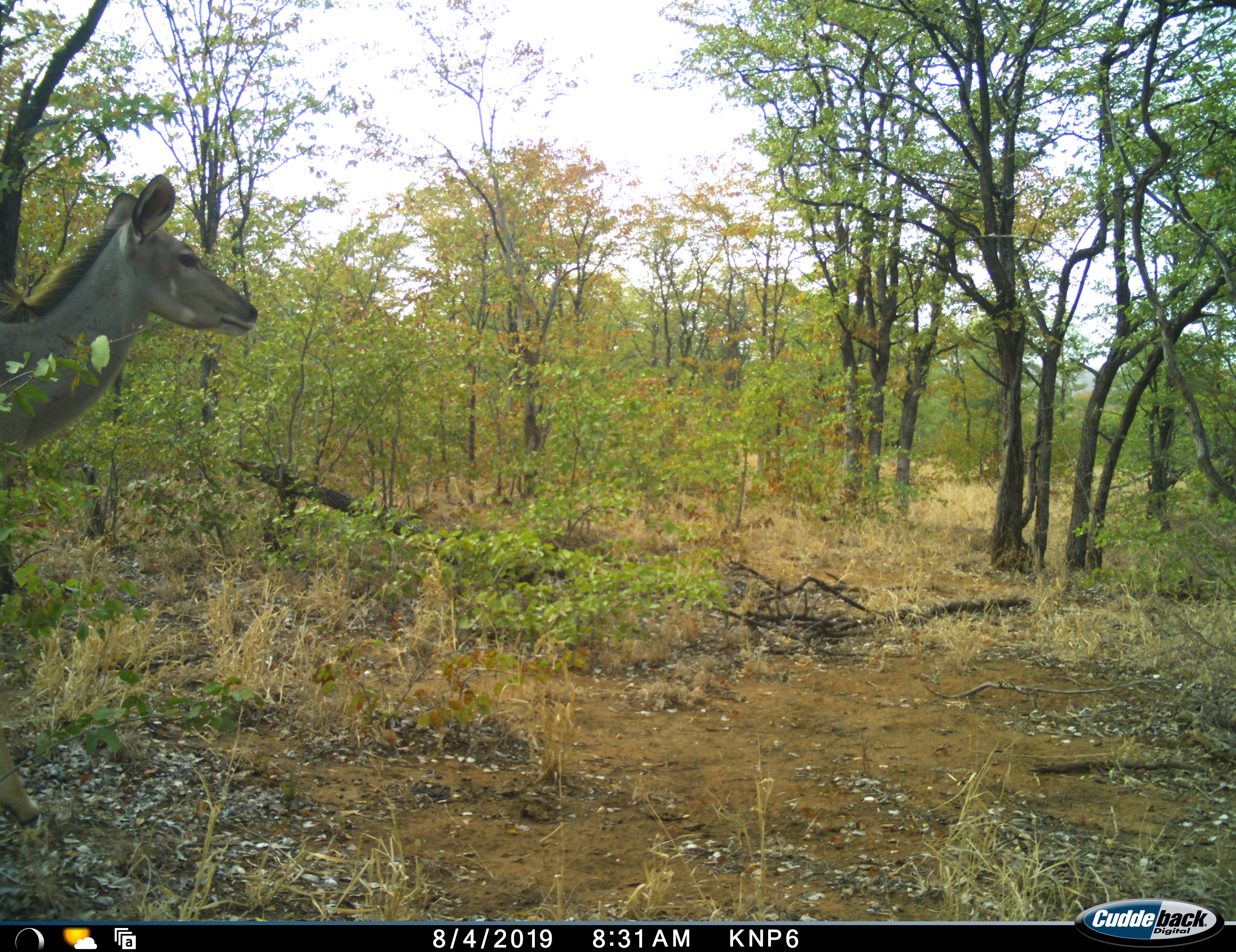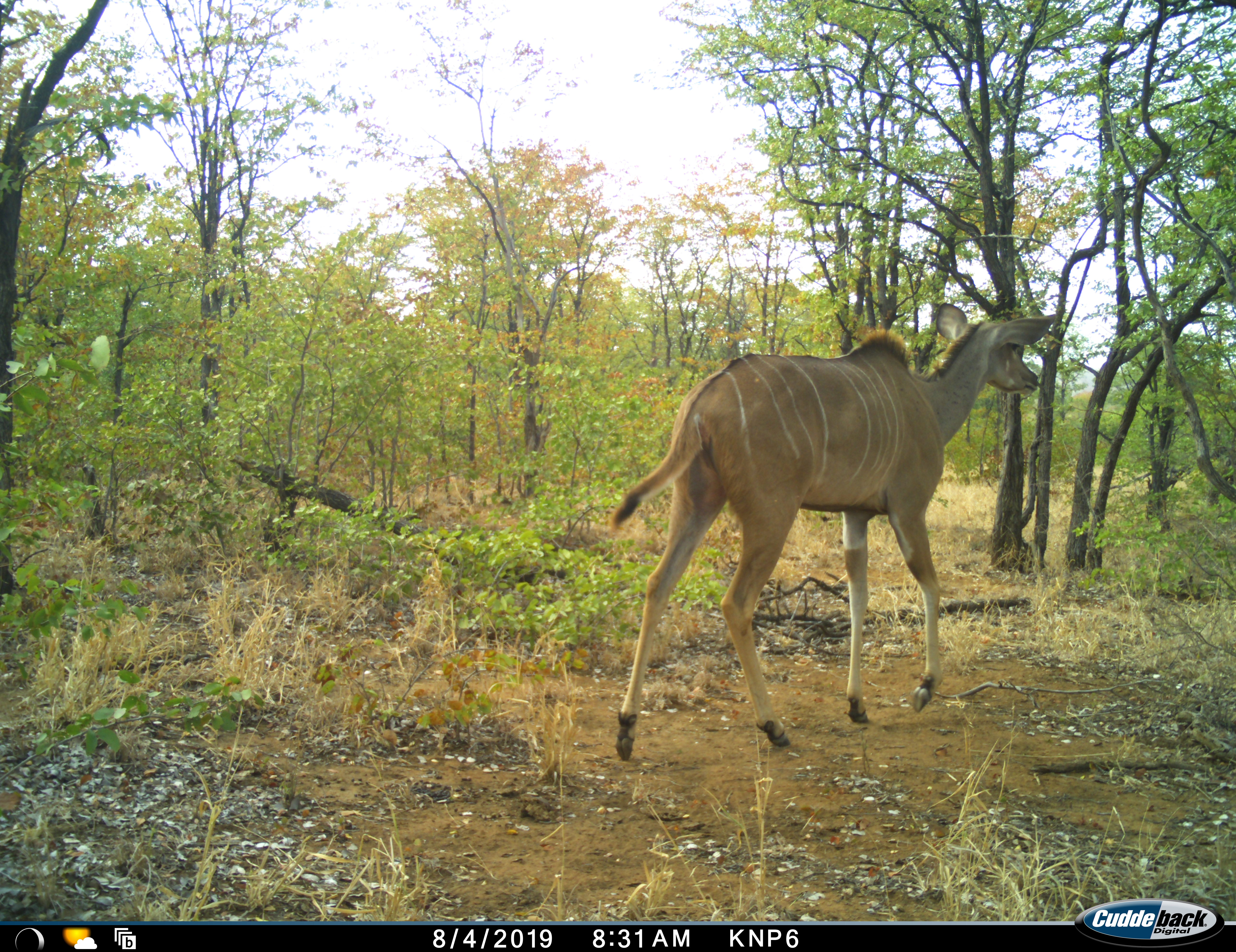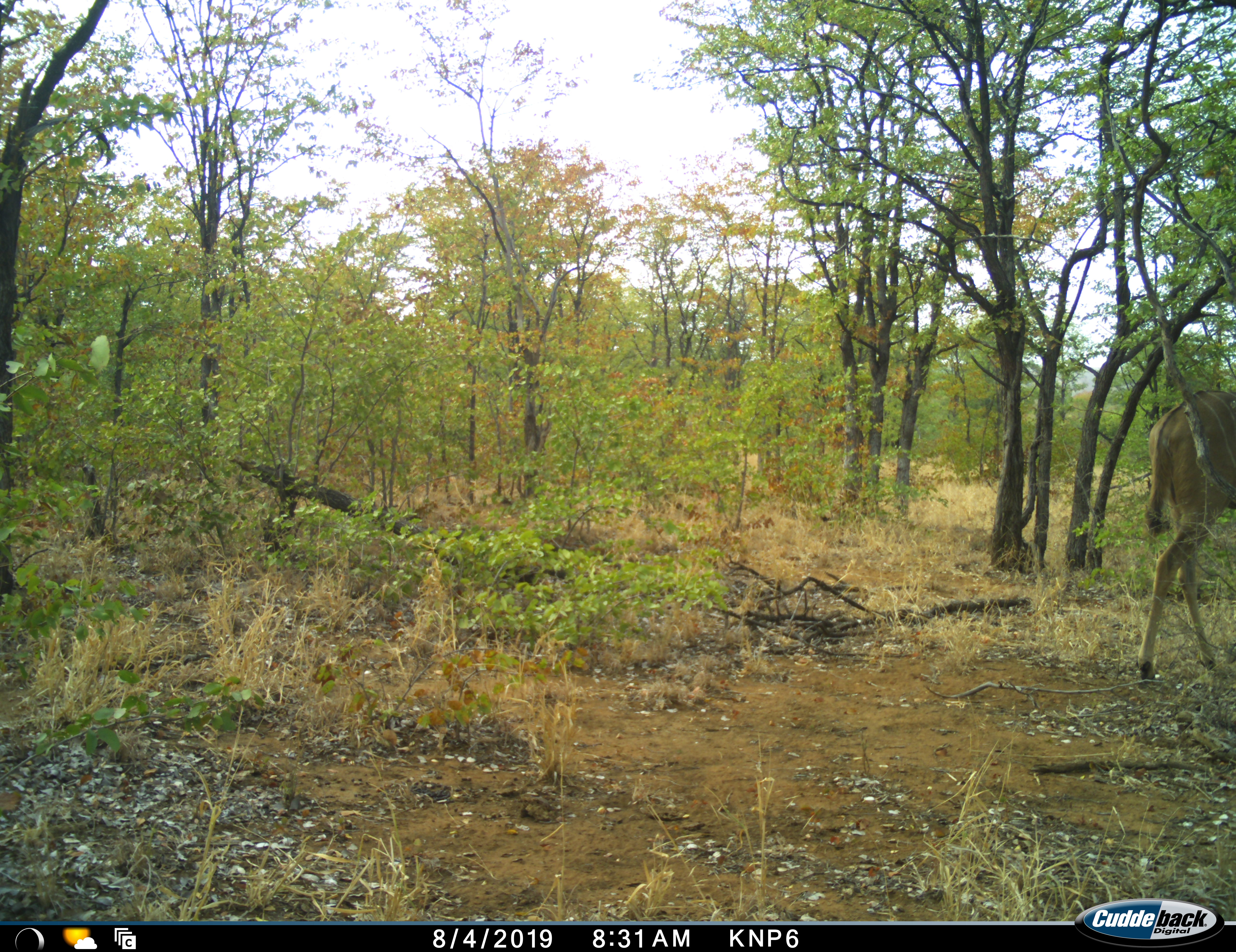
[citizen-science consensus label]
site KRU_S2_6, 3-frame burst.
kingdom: Animalia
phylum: Chordata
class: Mammalia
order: Artiodactyla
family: Bovidae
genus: Tragelaphus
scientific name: Tragelaphus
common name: kudu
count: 1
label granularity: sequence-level